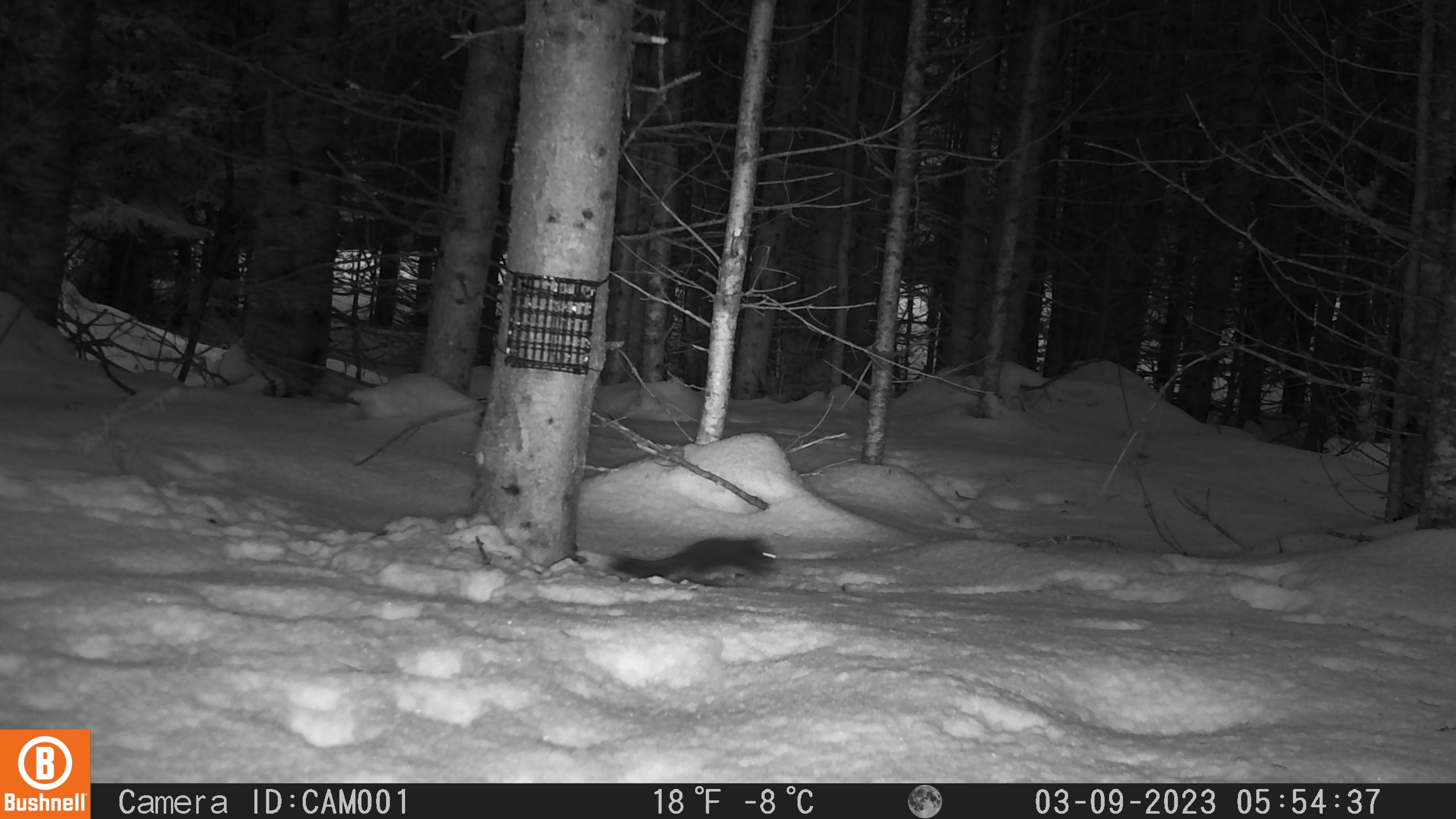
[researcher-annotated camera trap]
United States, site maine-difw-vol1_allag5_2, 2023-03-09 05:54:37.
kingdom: Animalia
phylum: Chordata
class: Mammalia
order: Rodentia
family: Sciuridae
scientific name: Sciuridae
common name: squirrel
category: squirrel sp.